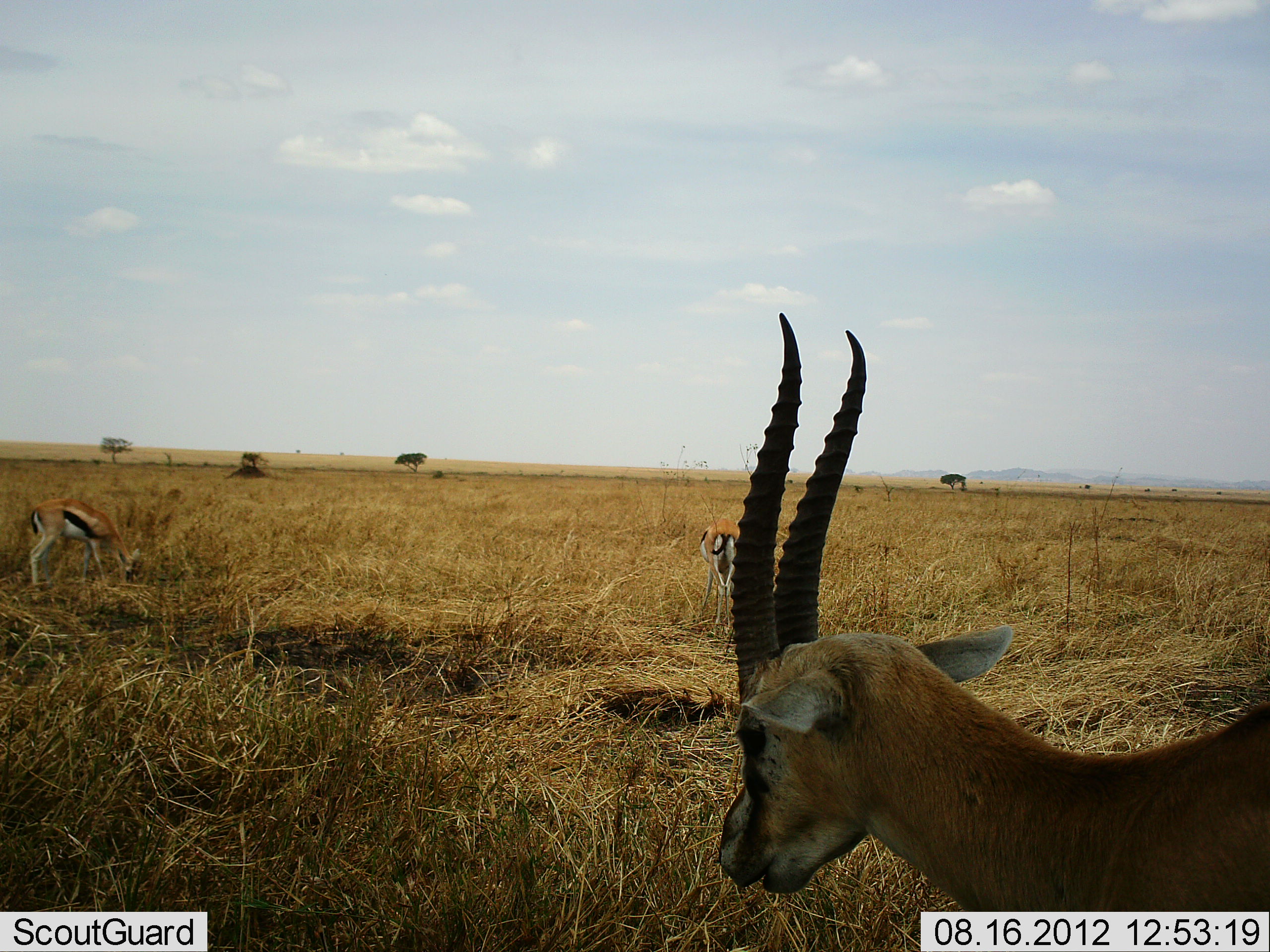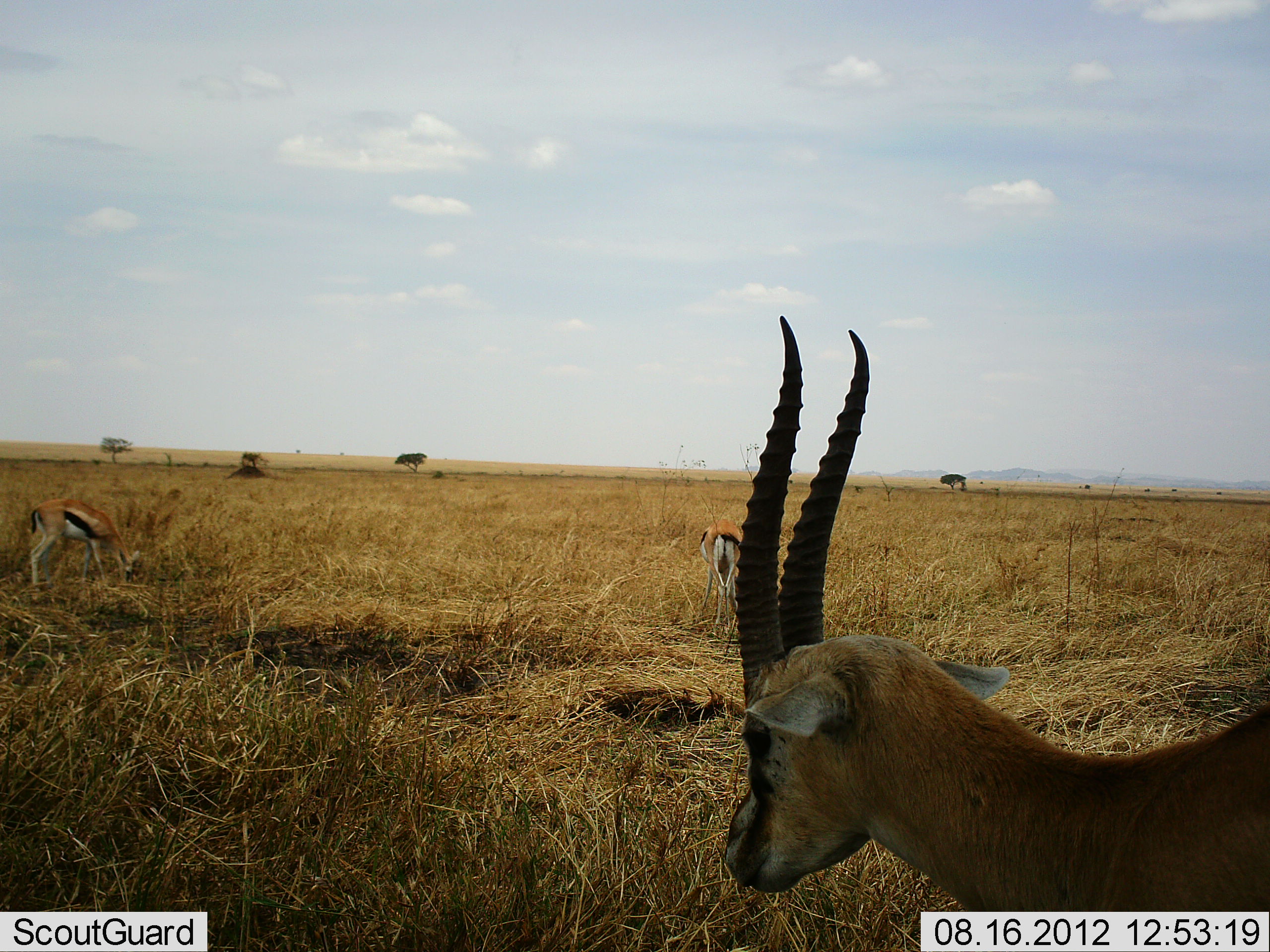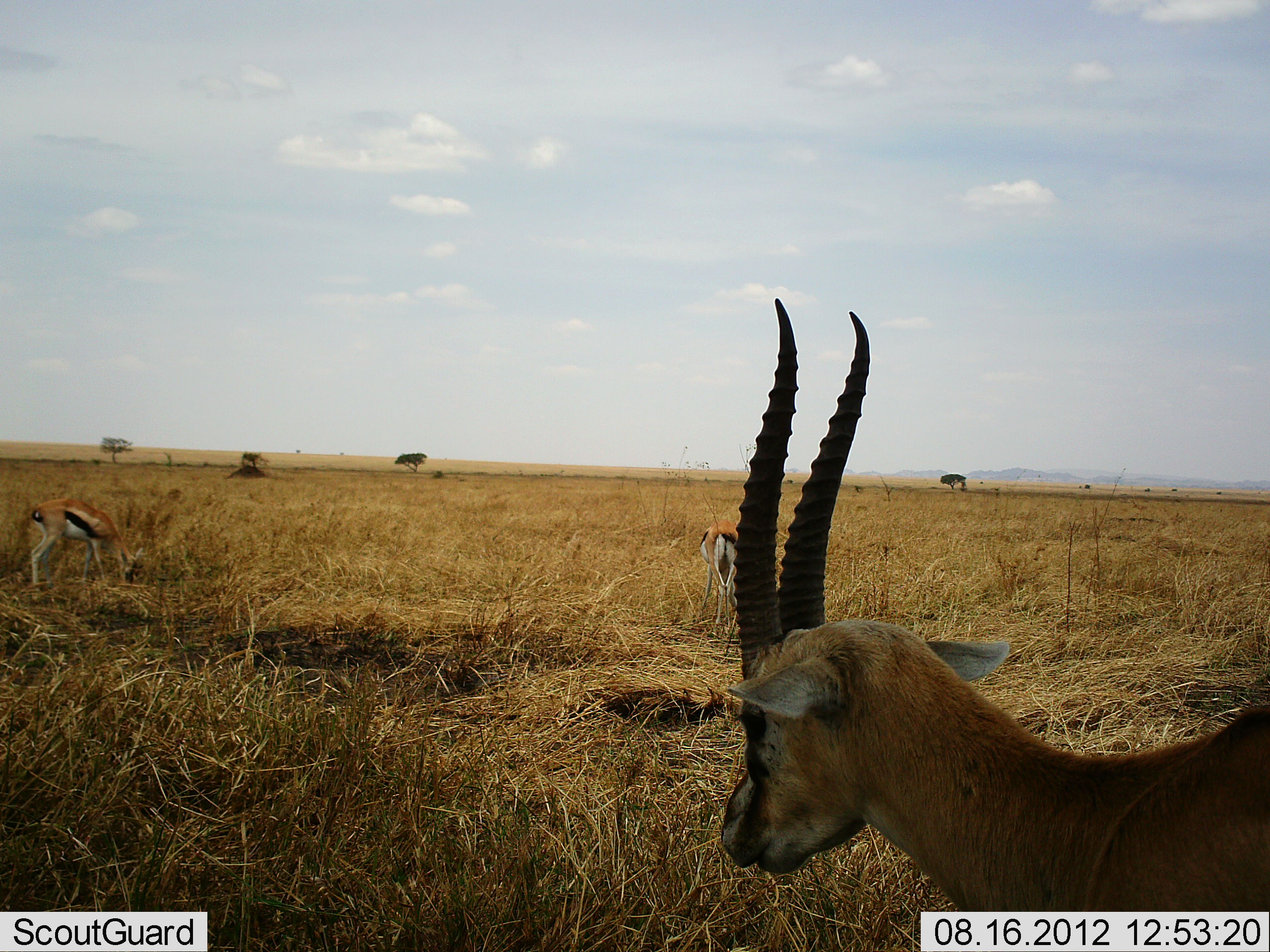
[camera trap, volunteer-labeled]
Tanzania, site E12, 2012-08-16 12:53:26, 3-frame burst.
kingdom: Animalia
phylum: Chordata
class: Mammalia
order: Artiodactyla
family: Bovidae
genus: Eudorcas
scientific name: Eudorcas thomsonii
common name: thomson's gazelle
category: gazellethomsons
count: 3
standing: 70%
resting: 0%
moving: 0%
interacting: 0%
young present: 0%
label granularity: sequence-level